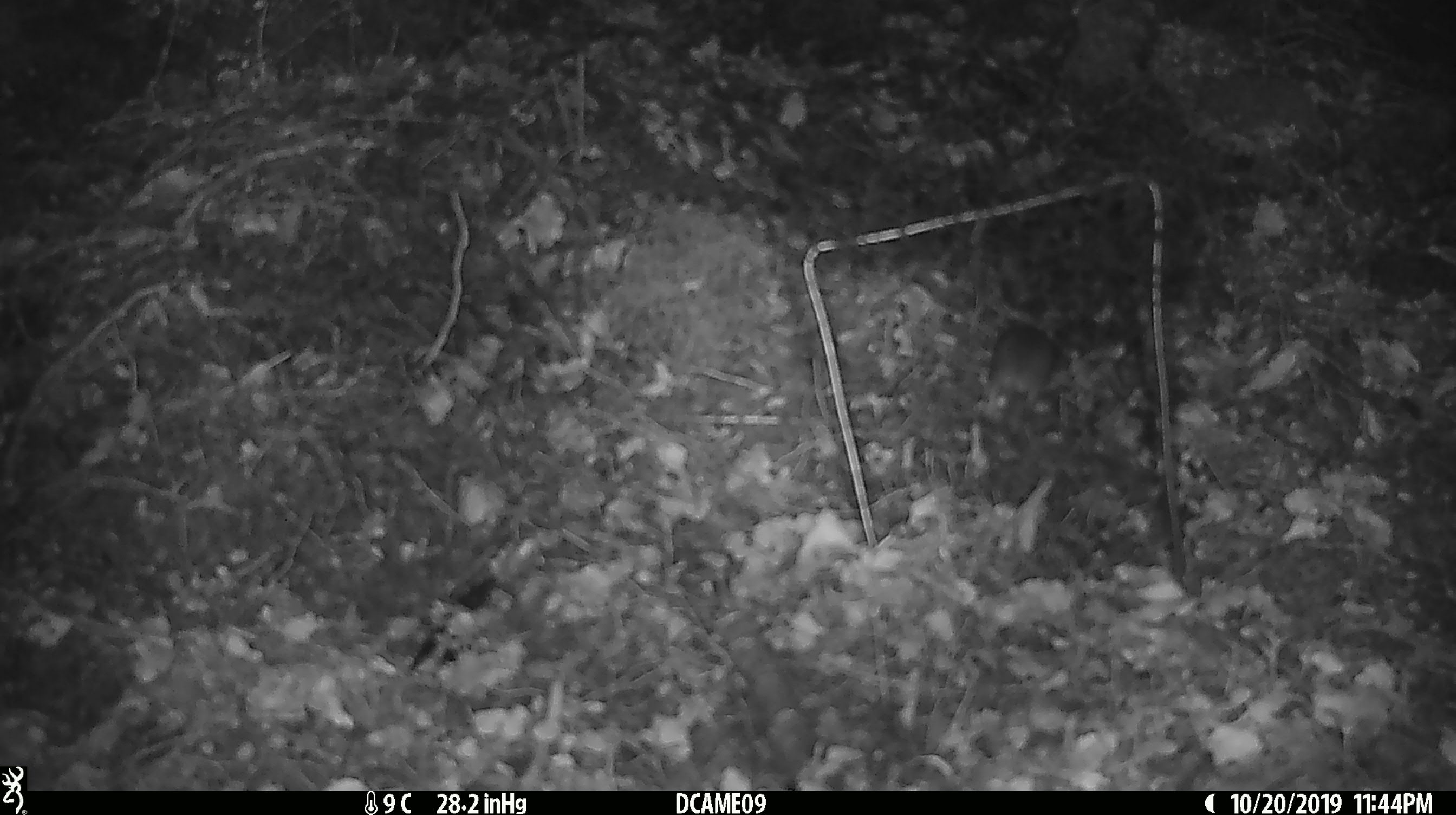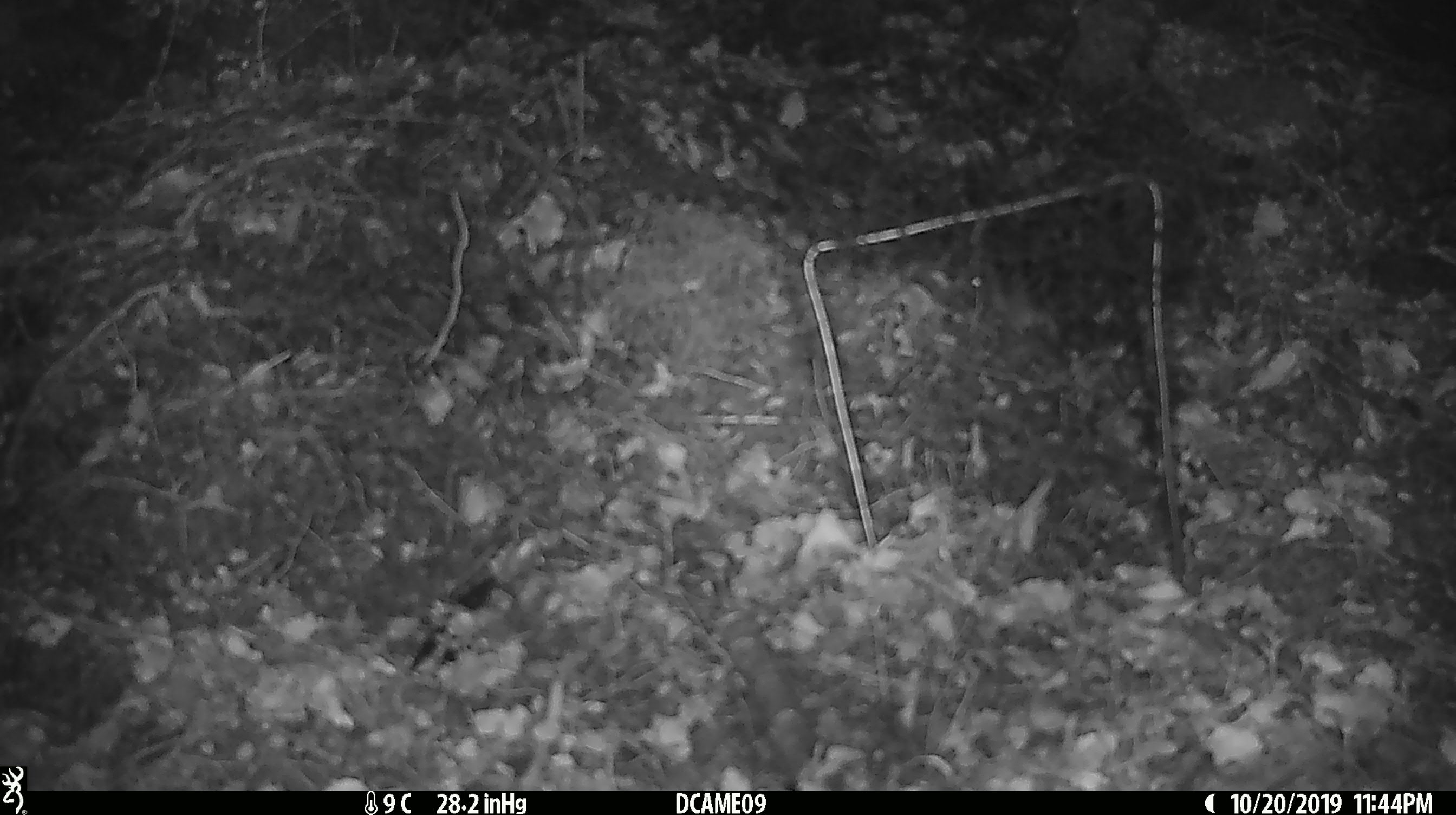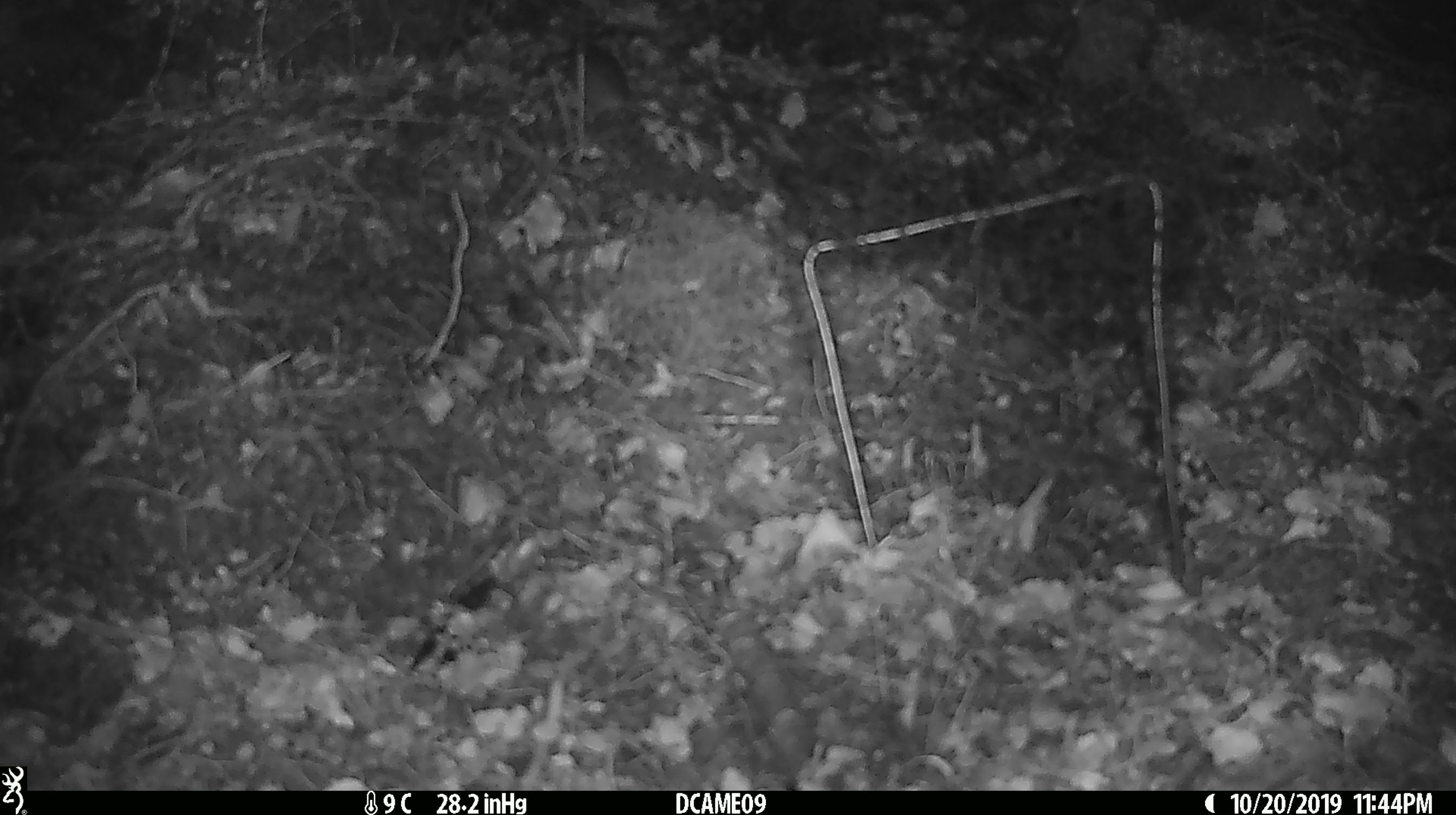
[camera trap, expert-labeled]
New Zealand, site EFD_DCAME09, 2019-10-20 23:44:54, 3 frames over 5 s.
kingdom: Animalia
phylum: Chordata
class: Mammalia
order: Rodentia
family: Muridae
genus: Mus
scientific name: Mus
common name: mouse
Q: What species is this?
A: Mouse (Mus).